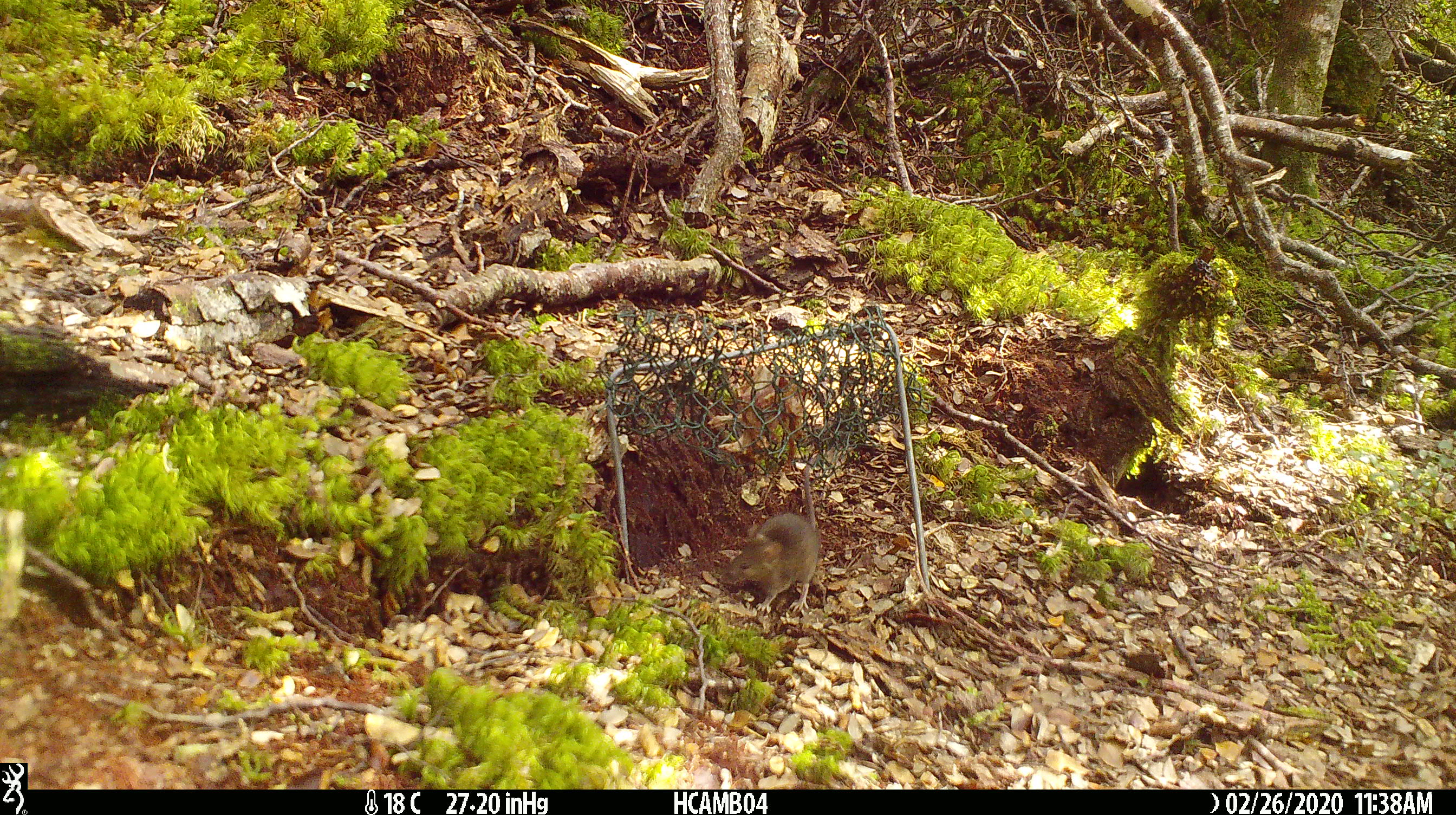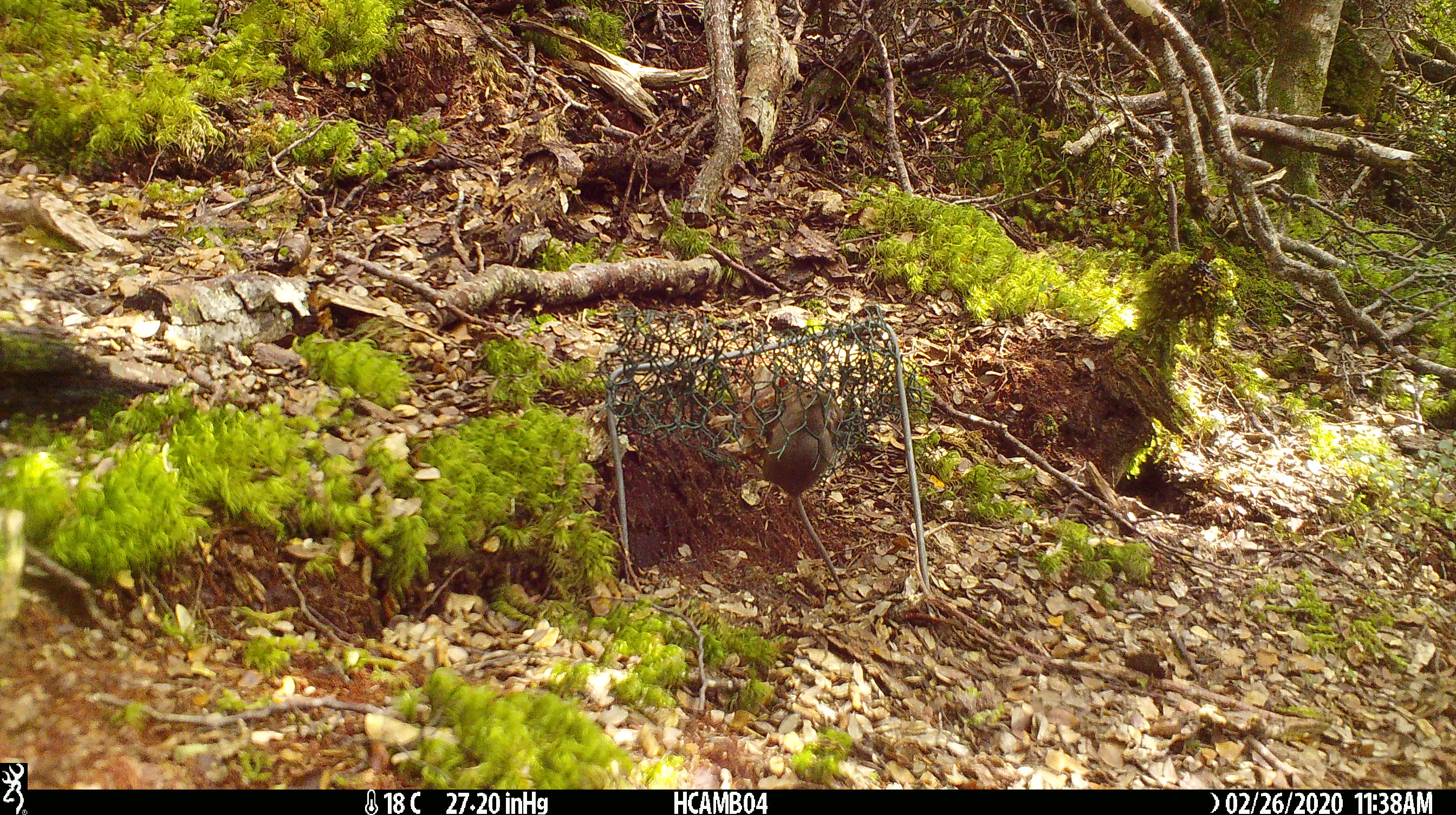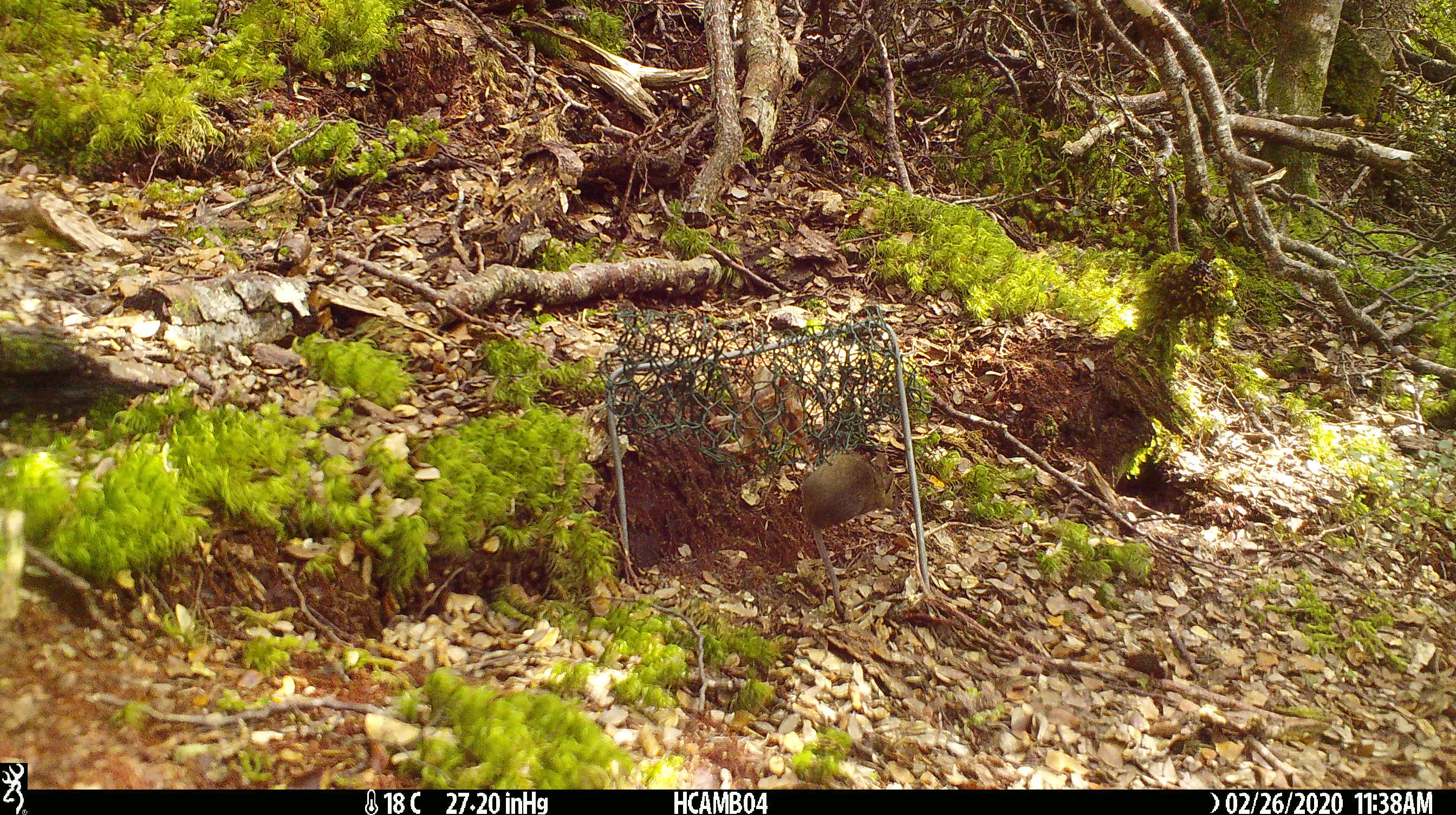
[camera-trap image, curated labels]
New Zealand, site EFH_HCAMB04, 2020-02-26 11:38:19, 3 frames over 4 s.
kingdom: Animalia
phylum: Chordata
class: Mammalia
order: Rodentia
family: Muridae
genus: Mus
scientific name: Mus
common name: mouse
Mouse (Mus).